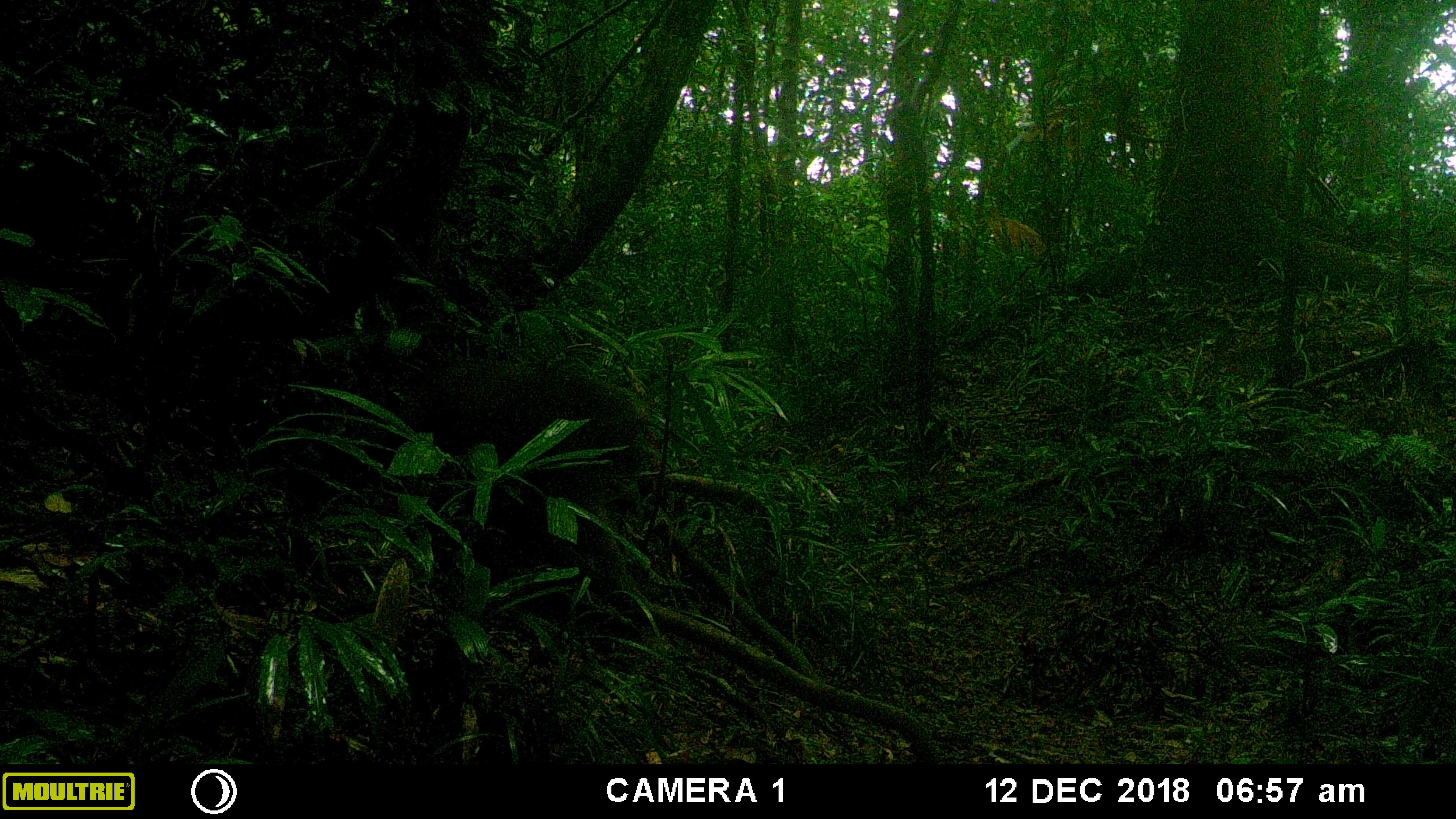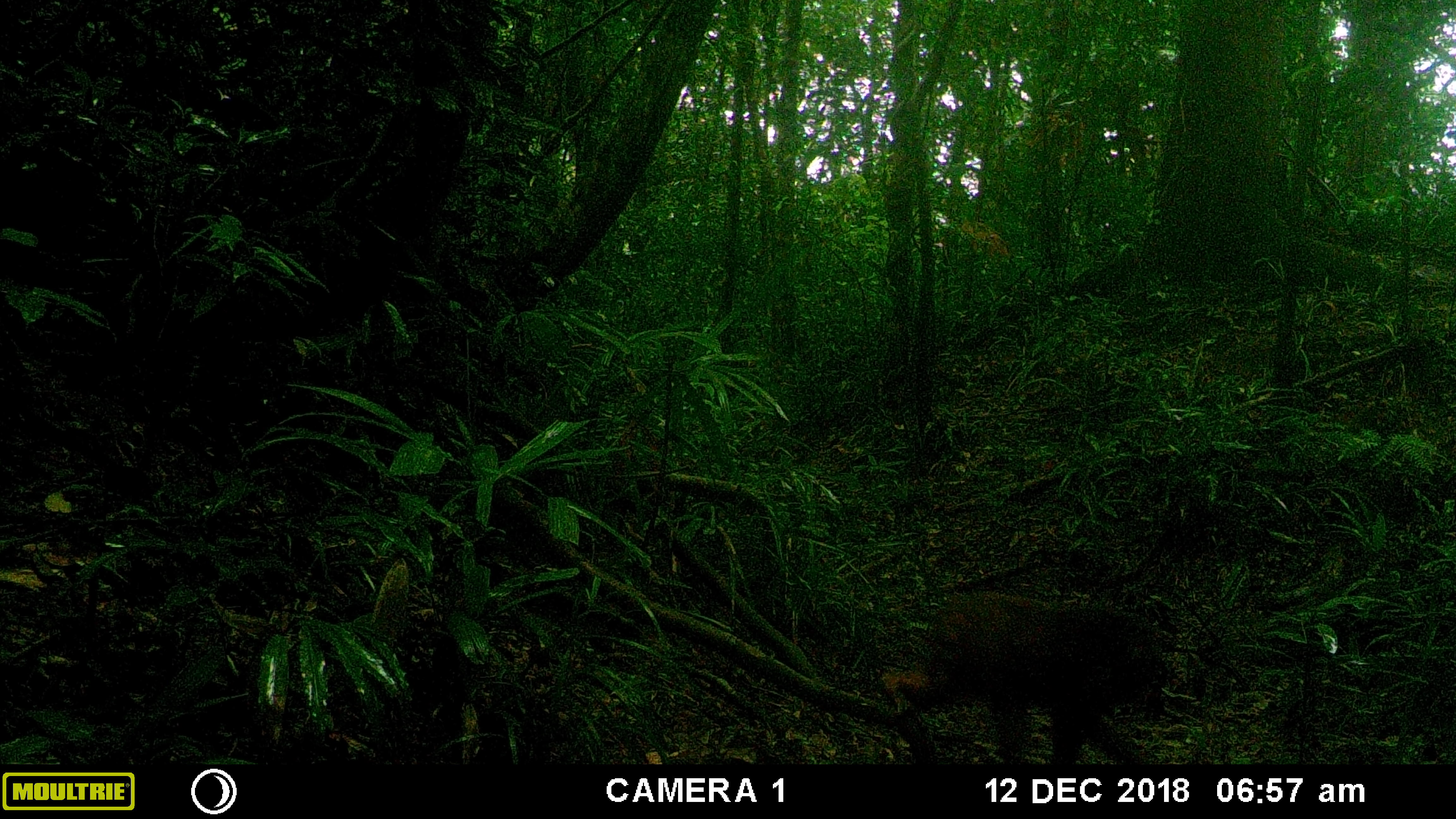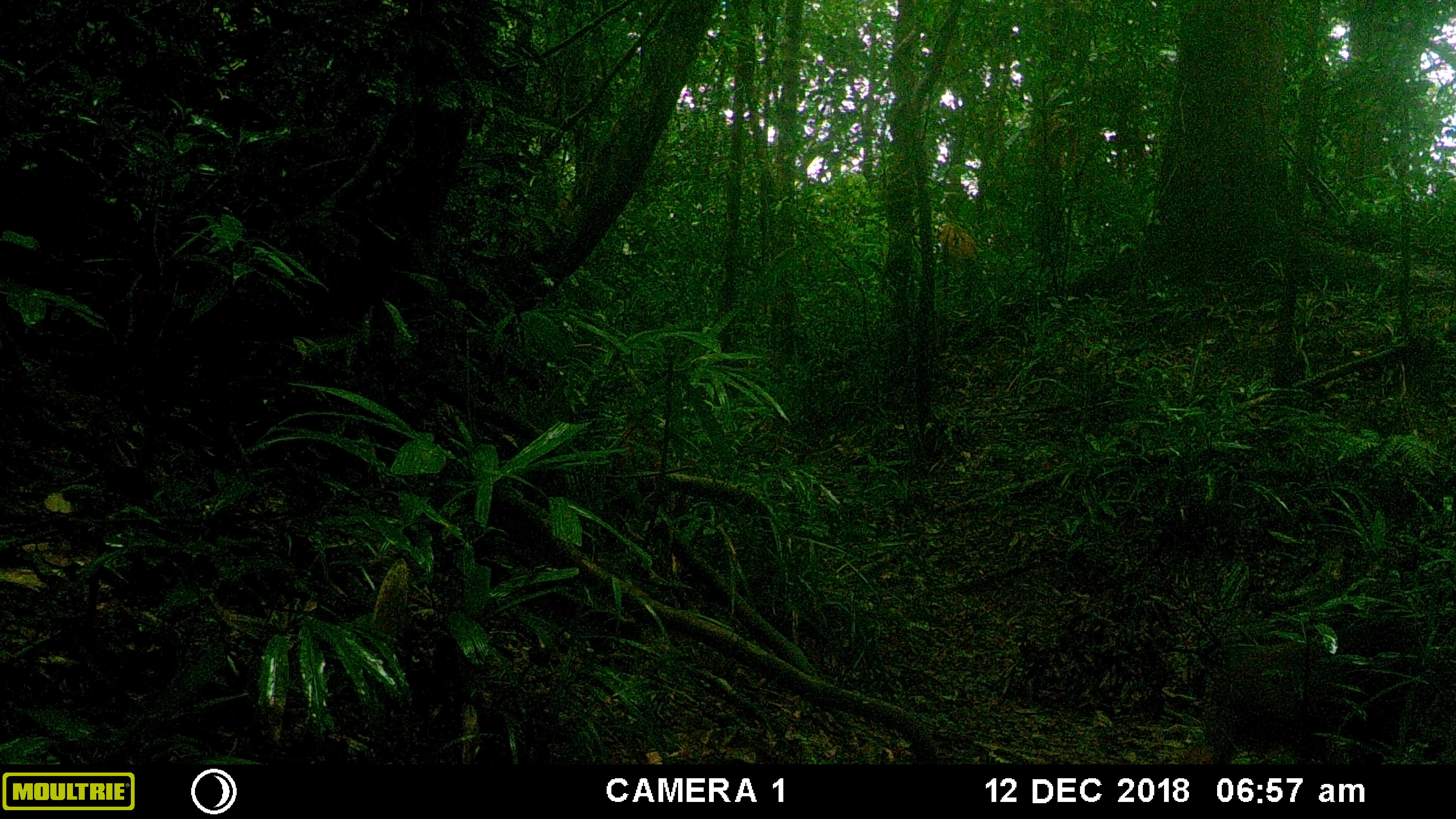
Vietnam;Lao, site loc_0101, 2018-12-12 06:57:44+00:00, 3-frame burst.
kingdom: Animalia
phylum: Chordata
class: Mammalia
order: Primates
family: Cercopithecidae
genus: Macaca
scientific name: Macaca arctoides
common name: stump-tailed macaque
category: stump tailed macaque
Stump tailed macaque (stump-tailed macaque) (Macaca arctoides). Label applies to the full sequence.